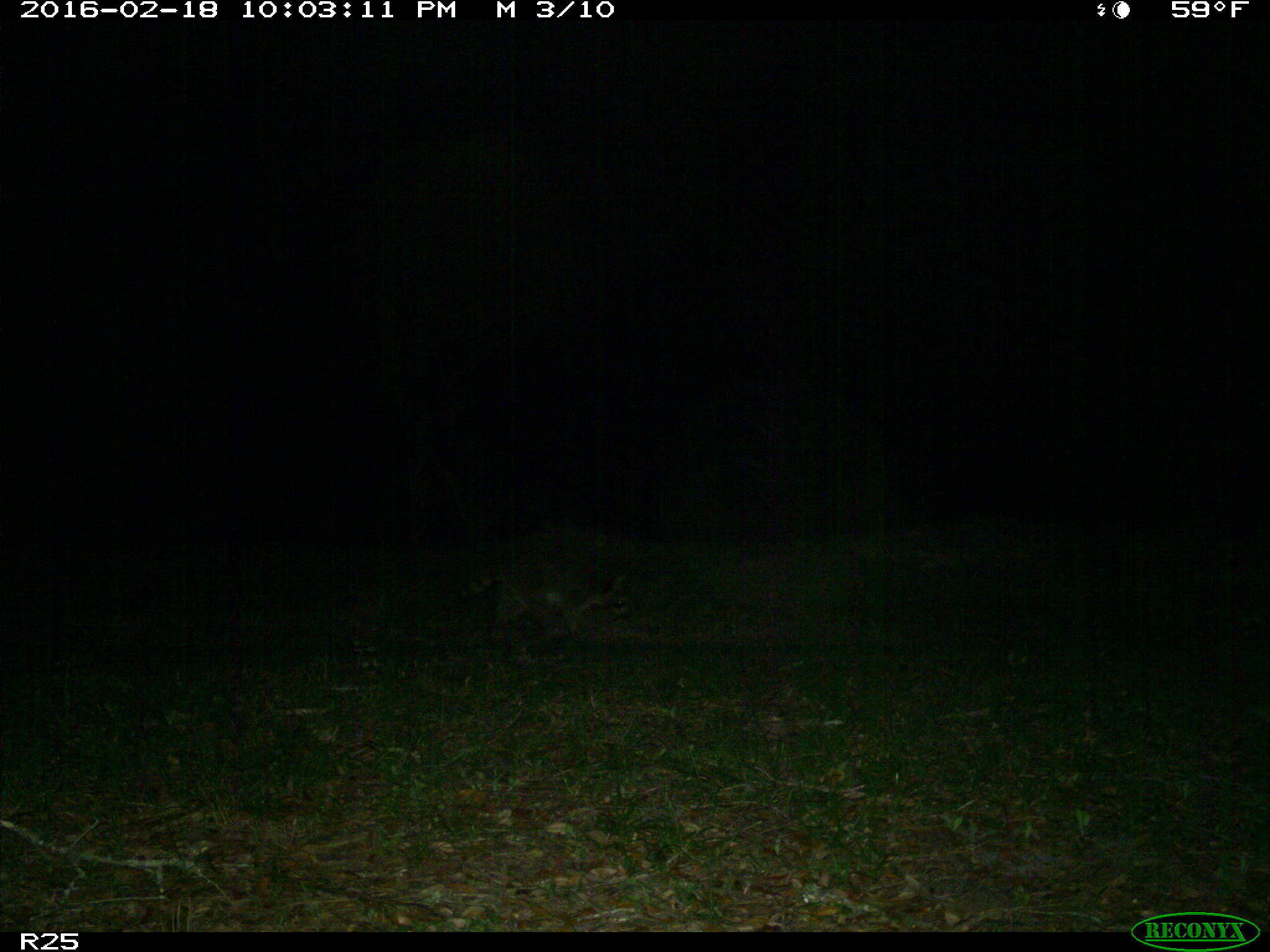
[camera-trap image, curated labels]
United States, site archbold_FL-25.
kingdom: Animalia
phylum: Chordata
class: Mammalia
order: Carnivora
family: Procyonidae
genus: Procyon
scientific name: Procyon lotor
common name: common raccoon